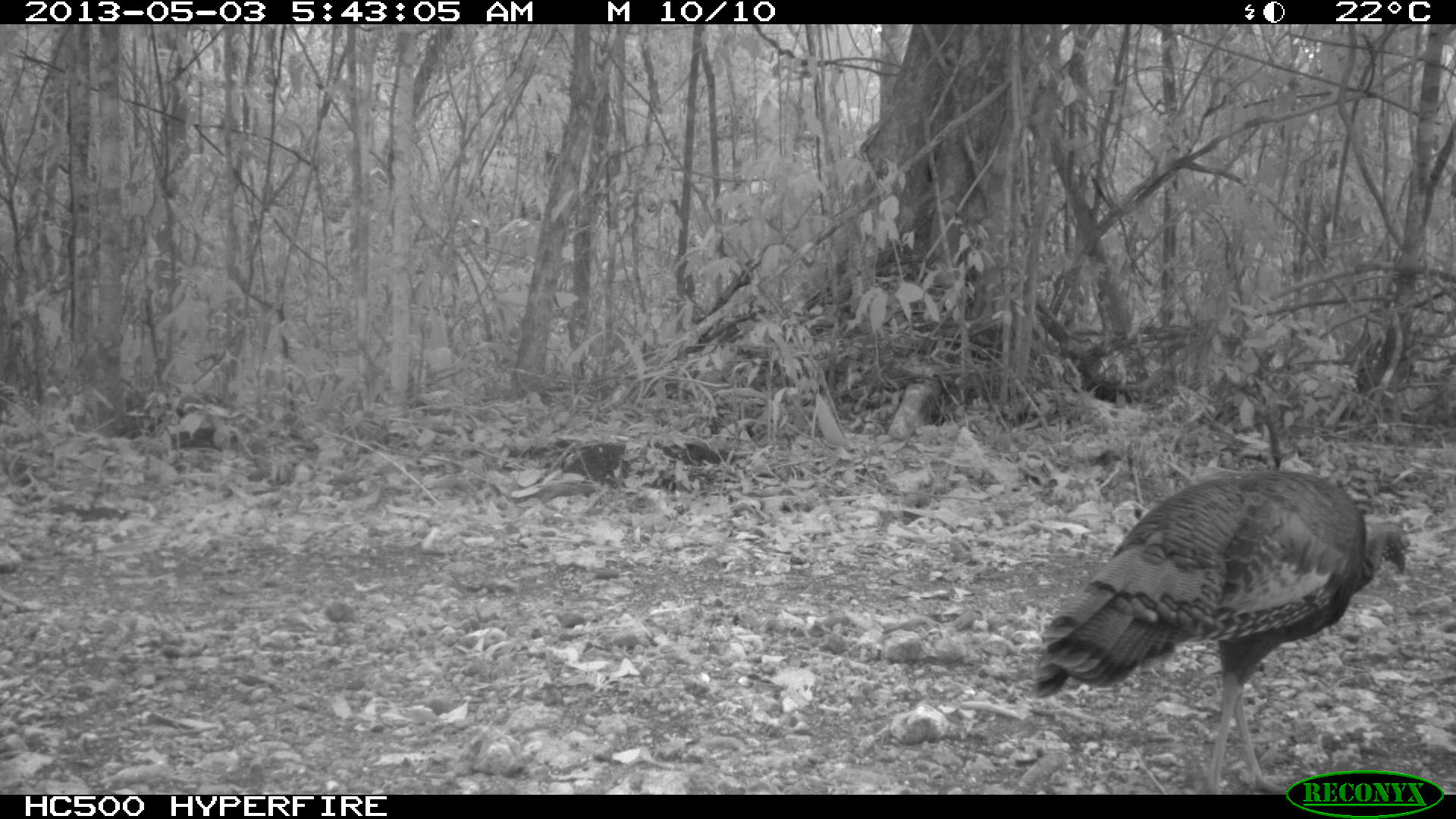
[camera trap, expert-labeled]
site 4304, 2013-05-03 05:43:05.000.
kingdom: Animalia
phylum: Chordata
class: Aves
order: Galliformes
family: Phasianidae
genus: Meleagris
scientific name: Meleagris ocellata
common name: ocellated turkey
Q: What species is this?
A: Meleagris ocellata (ocellated turkey).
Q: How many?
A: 1.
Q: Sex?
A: Female.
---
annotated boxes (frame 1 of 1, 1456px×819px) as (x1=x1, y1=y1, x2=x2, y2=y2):
meleagris ocellata: (x1=1030, y1=467, x2=1411, y2=794)